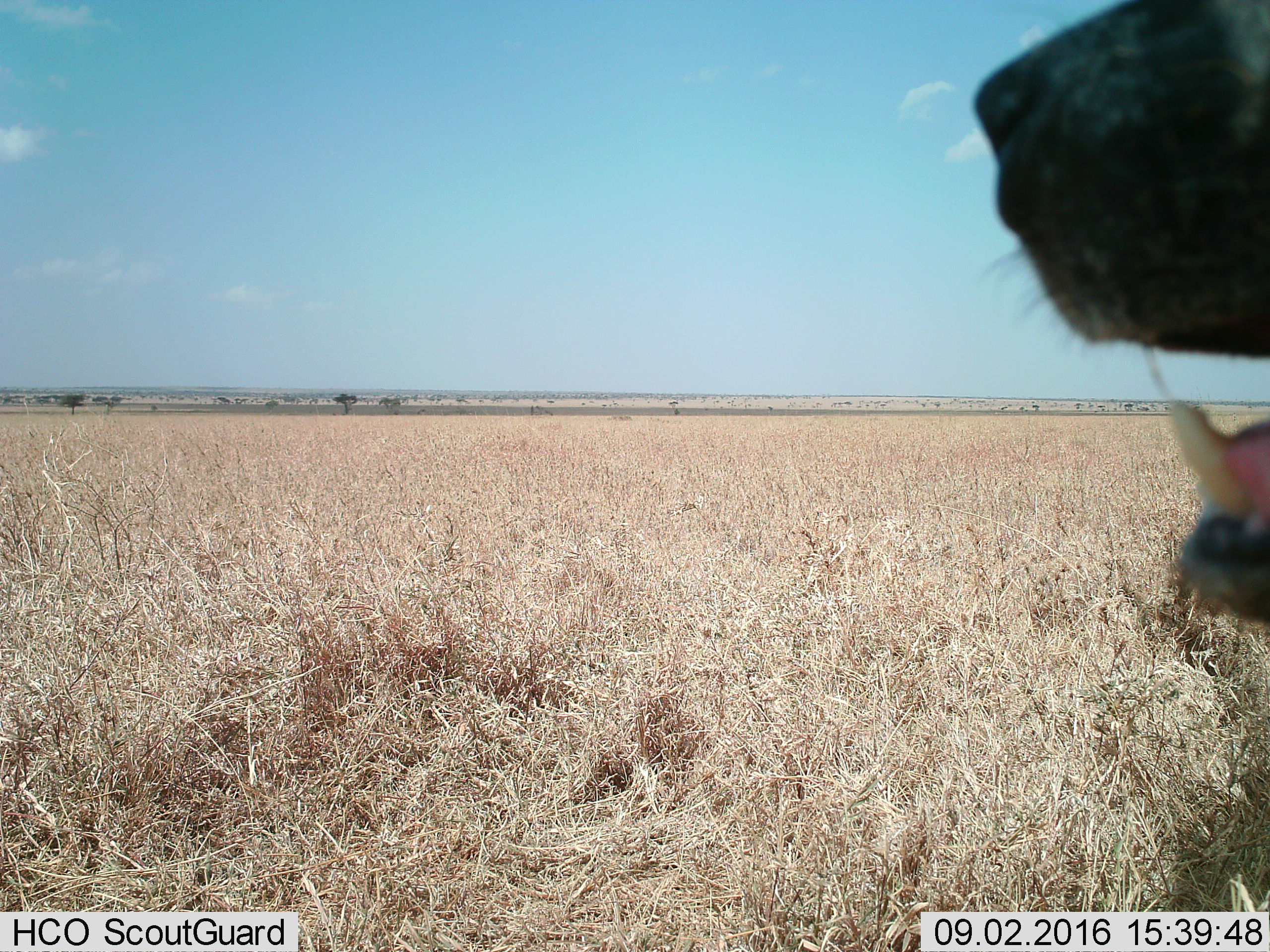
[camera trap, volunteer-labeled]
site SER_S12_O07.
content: unidentified animal